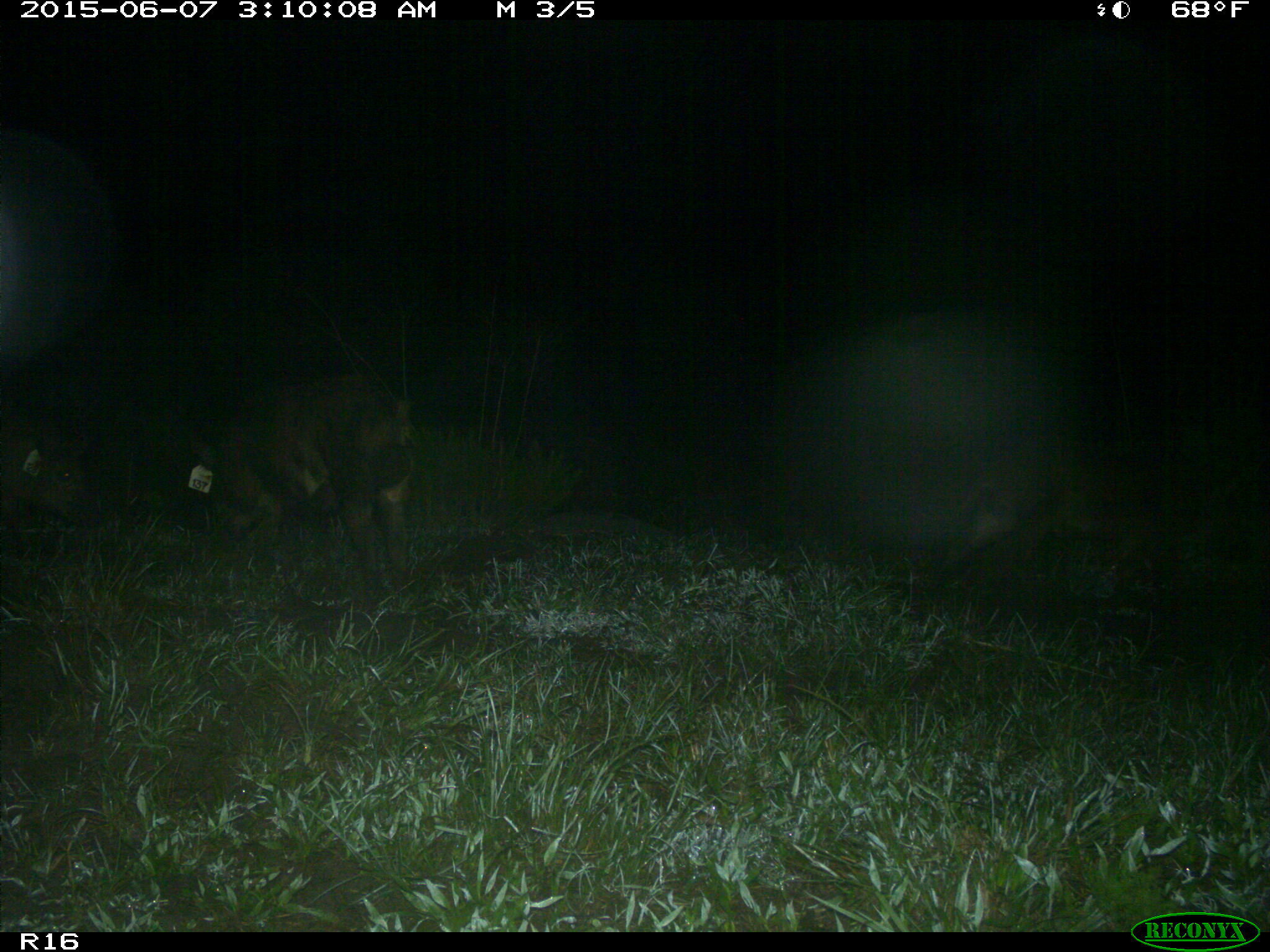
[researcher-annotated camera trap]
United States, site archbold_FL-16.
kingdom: Animalia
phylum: Chordata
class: Mammalia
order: Artiodactyla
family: Suidae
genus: Sus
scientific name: Sus scrofa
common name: wild boar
Sus scrofa (wild boar).